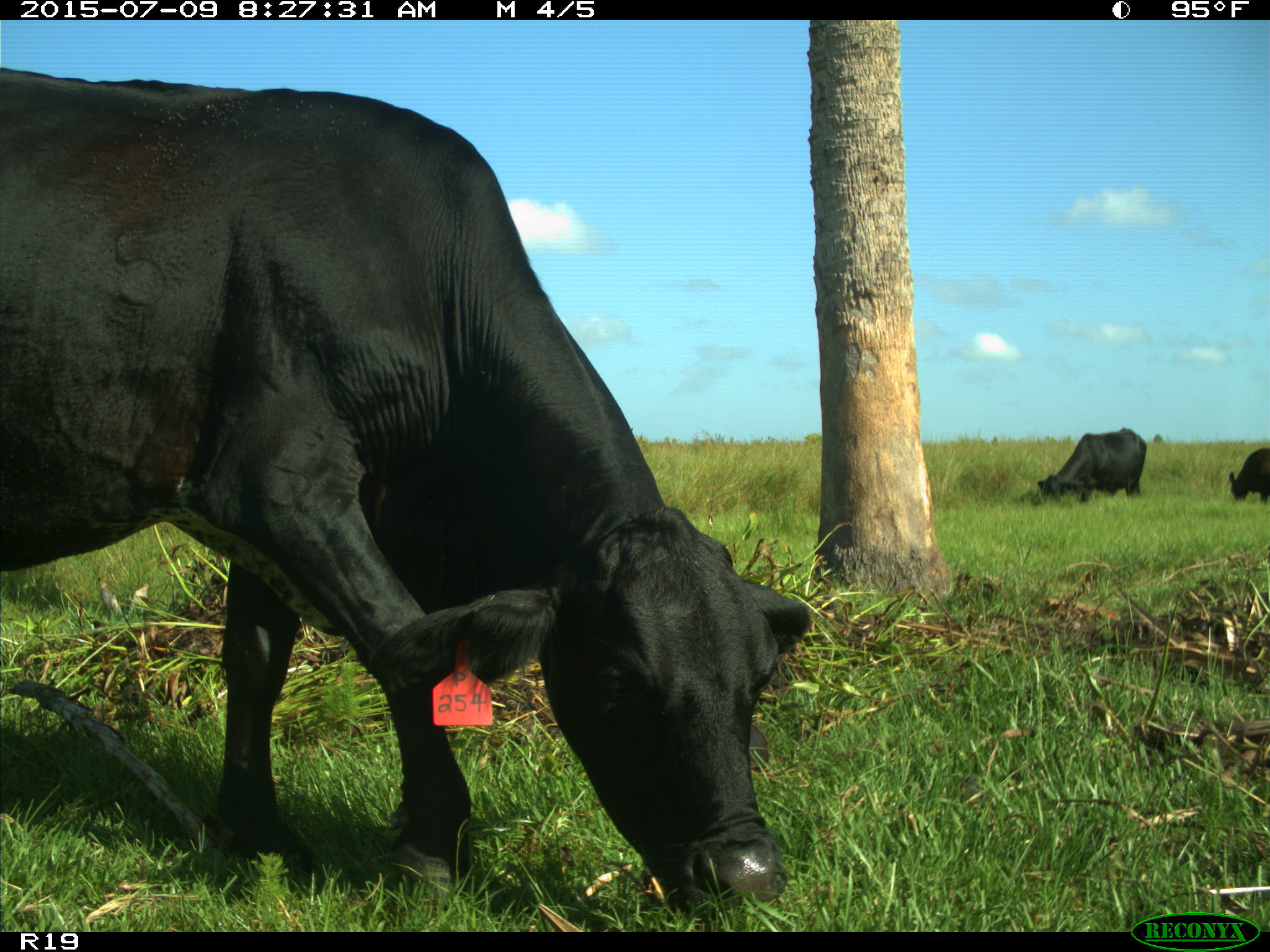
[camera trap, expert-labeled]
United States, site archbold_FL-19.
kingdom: Animalia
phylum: Chordata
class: Mammalia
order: Artiodactyla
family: Bovidae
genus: Bos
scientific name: Bos taurus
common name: domestic cow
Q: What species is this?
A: Bos taurus (domestic cow).